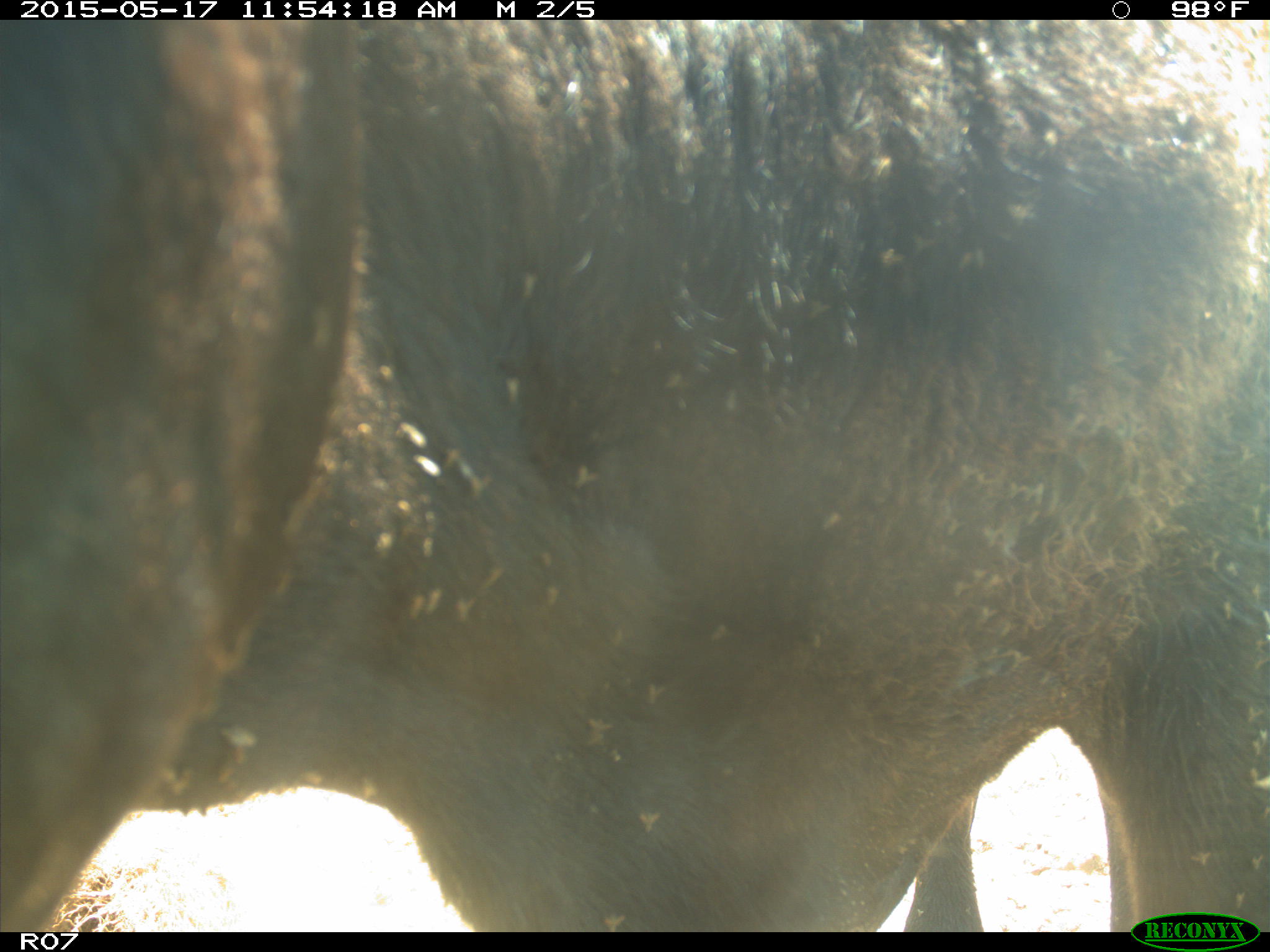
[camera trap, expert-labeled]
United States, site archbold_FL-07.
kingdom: Animalia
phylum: Chordata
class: Mammalia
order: Artiodactyla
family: Bovidae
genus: Bos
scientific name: Bos taurus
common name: domestic cow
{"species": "Bos taurus (domestic cow)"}